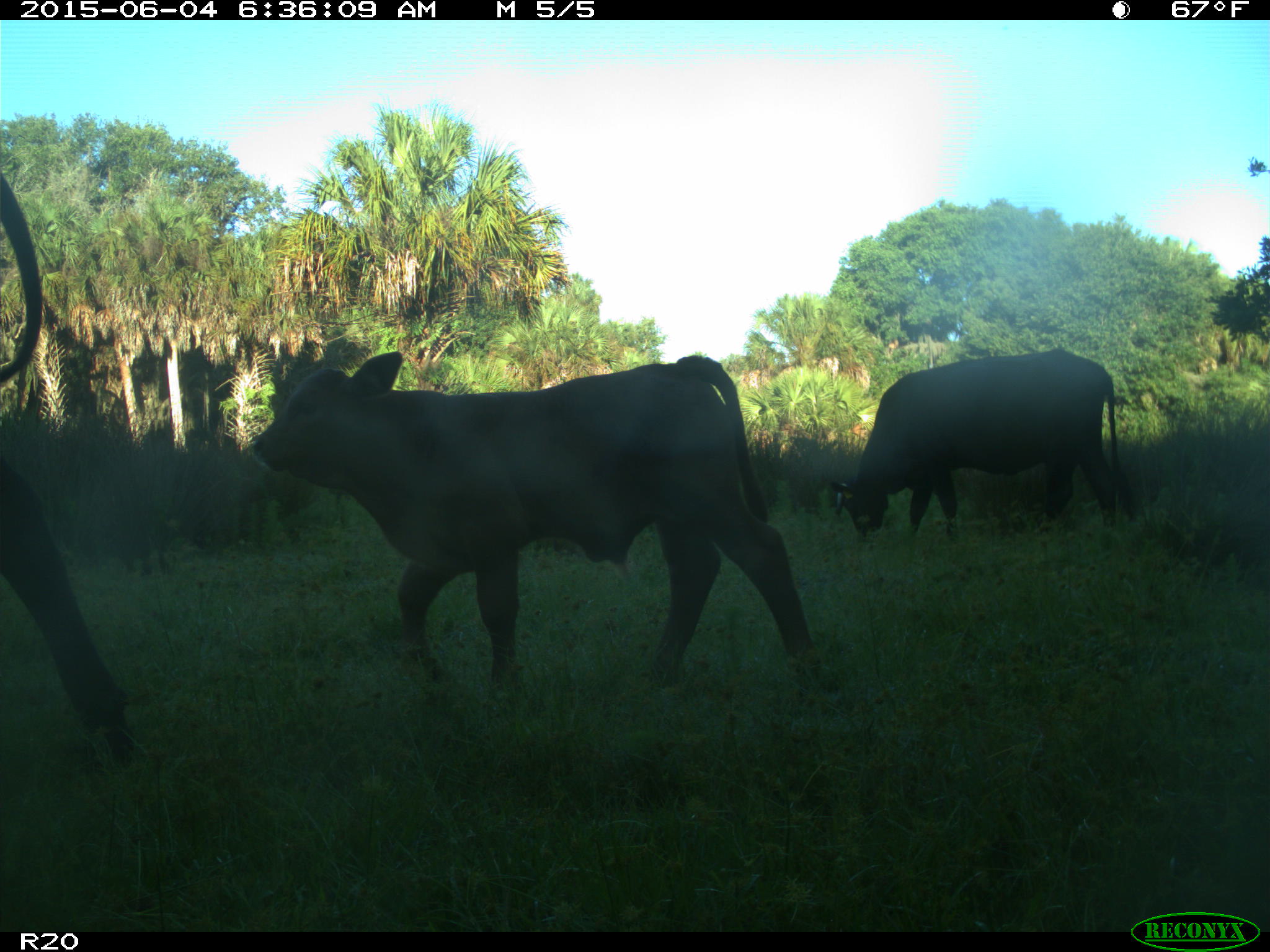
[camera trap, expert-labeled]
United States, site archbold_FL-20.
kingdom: Animalia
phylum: Chordata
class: Mammalia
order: Artiodactyla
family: Bovidae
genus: Bos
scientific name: Bos taurus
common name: domestic cow